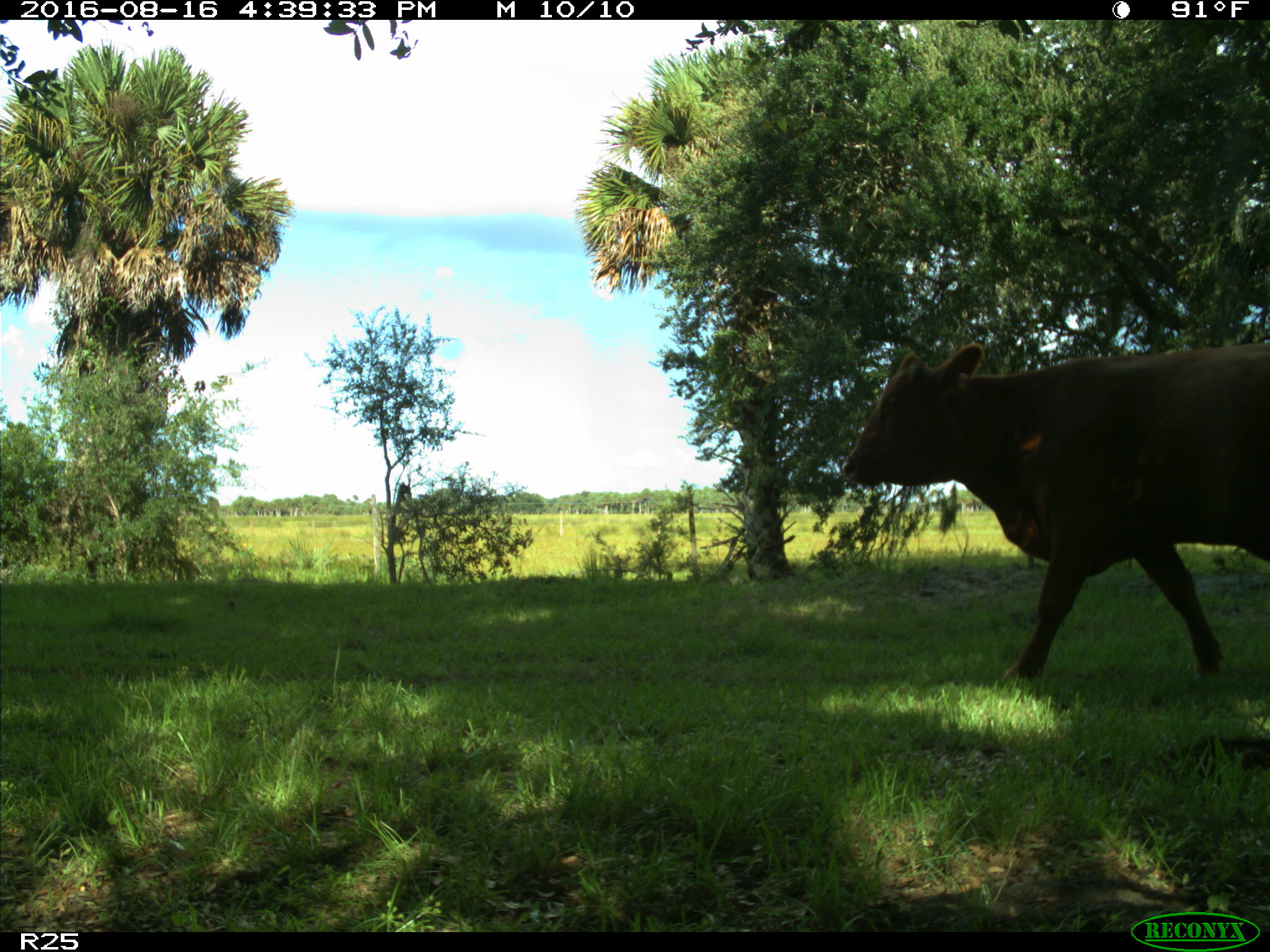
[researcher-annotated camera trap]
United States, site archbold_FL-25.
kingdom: Animalia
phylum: Chordata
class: Mammalia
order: Artiodactyla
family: Bovidae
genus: Bos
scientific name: Bos taurus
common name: domestic cow